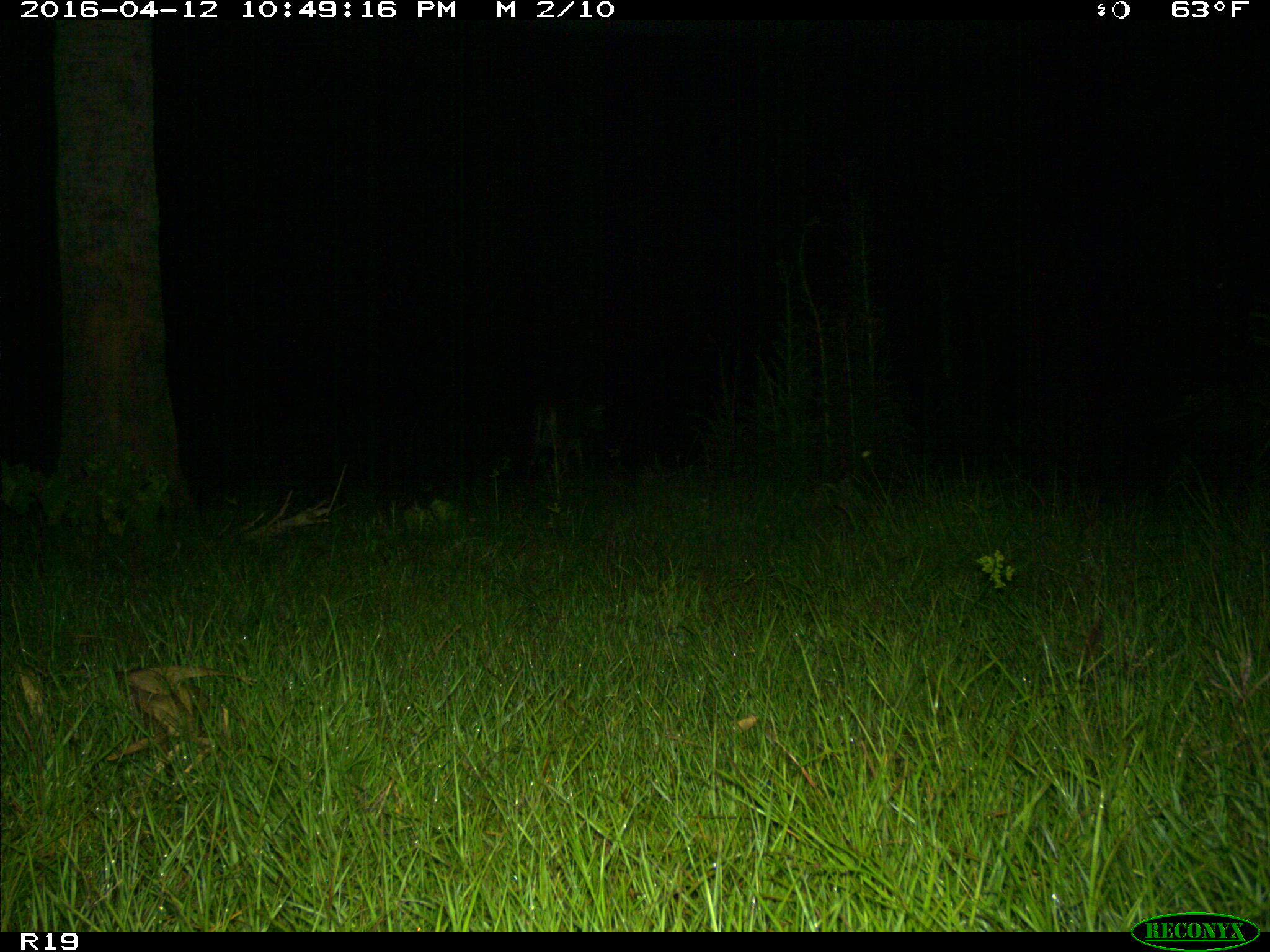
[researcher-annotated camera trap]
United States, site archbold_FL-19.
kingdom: Animalia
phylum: Chordata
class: Mammalia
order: Artiodactyla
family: Cervidae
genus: Odocoileus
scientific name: Odocoileus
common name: deer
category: unidentified deer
Unidentified deer (deer) (Odocoileus).